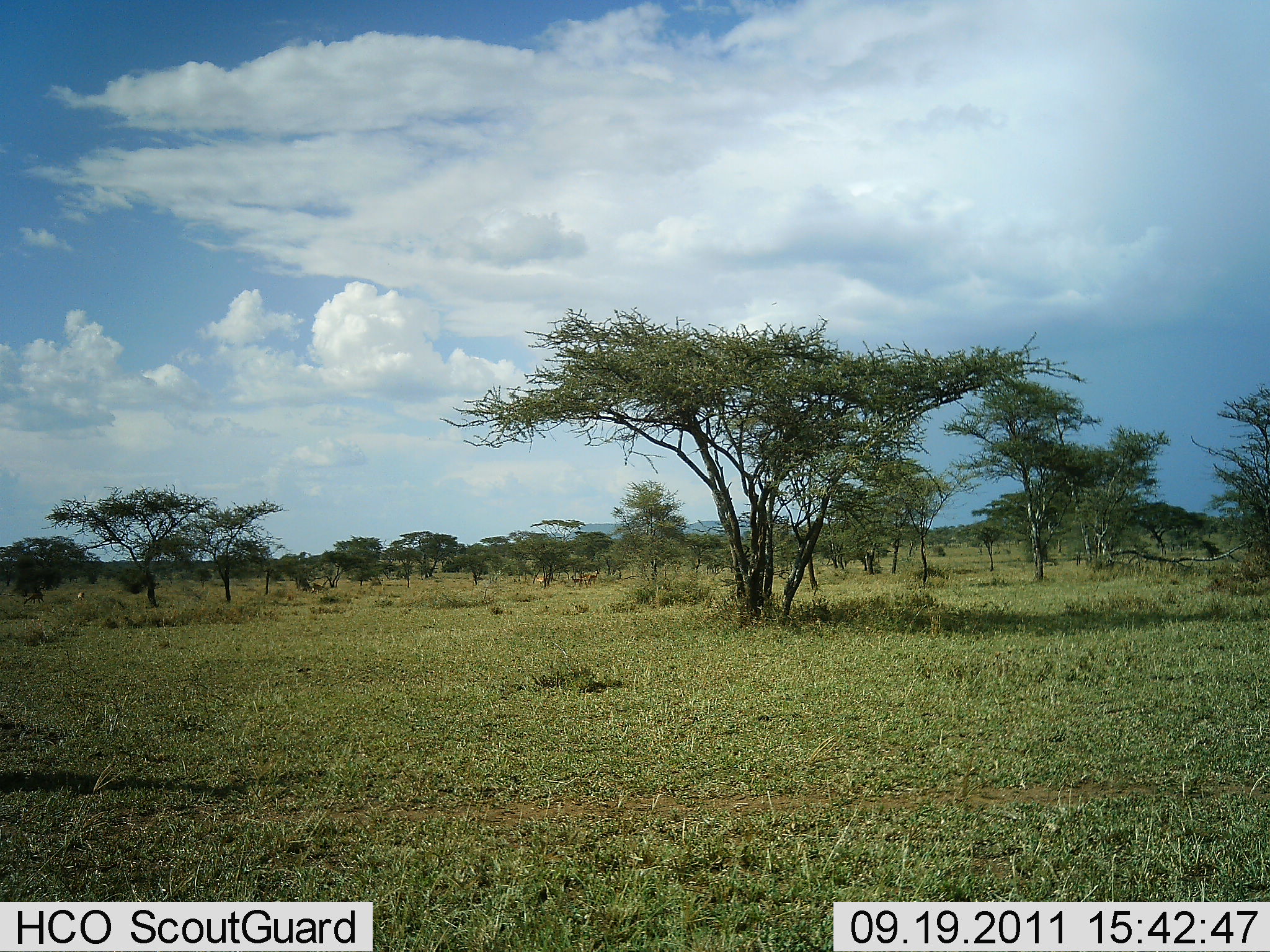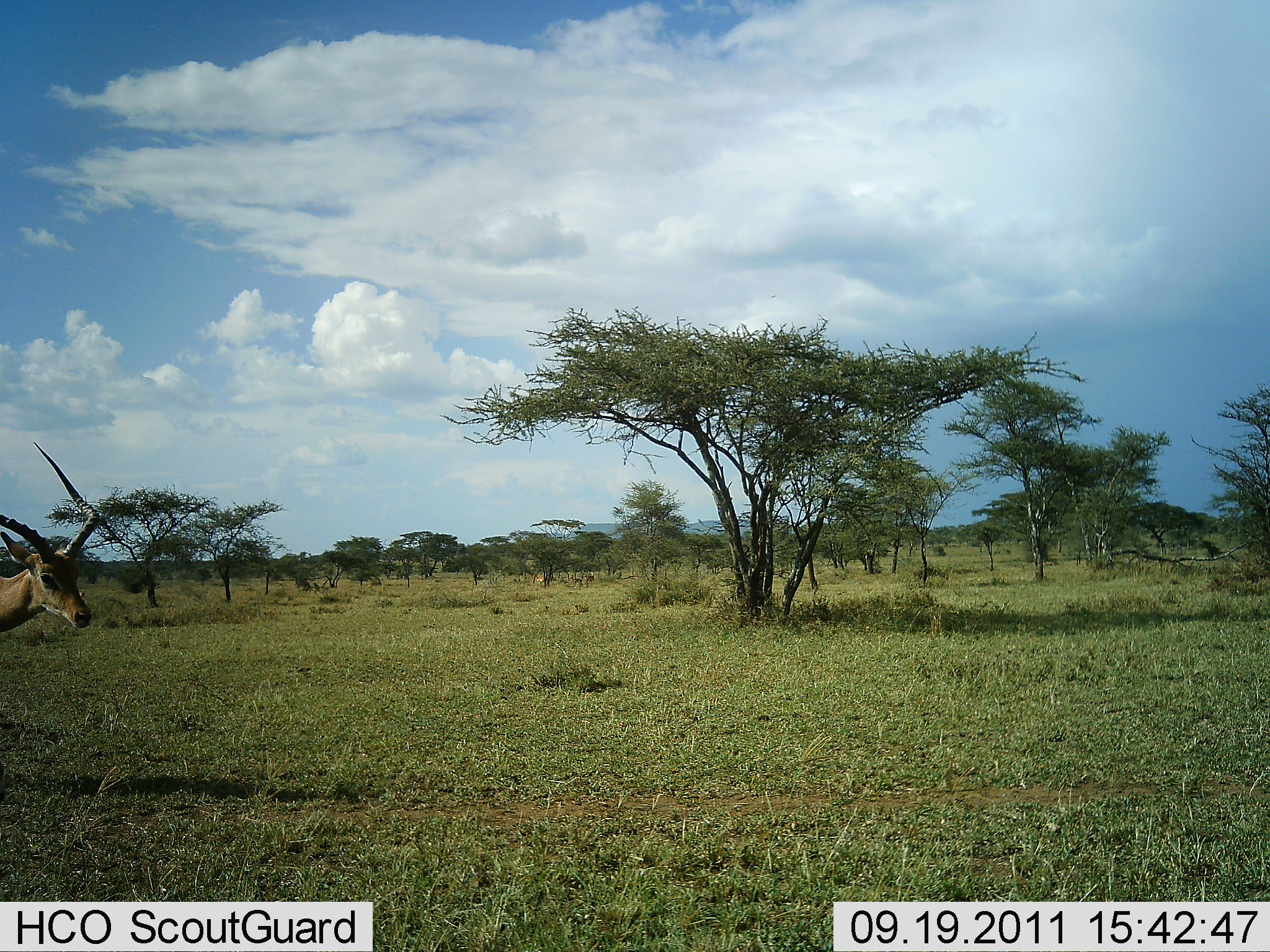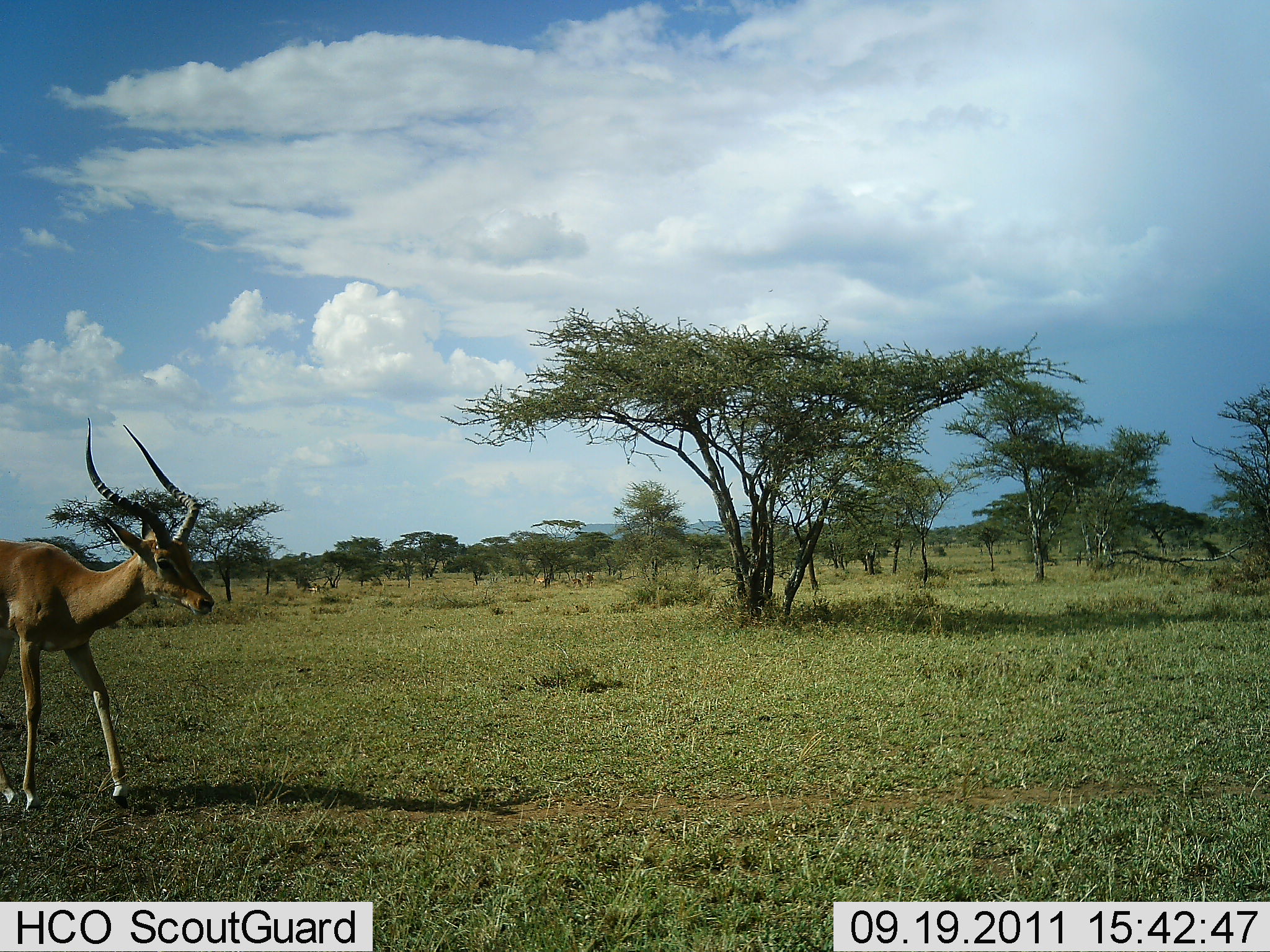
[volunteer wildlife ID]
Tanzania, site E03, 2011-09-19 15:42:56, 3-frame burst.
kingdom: Animalia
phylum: Chordata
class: Mammalia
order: Artiodactyla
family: Bovidae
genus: Aepyceros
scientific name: Aepyceros melampus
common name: impala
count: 1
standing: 11%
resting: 0%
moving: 100%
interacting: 0%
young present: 0%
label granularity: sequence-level